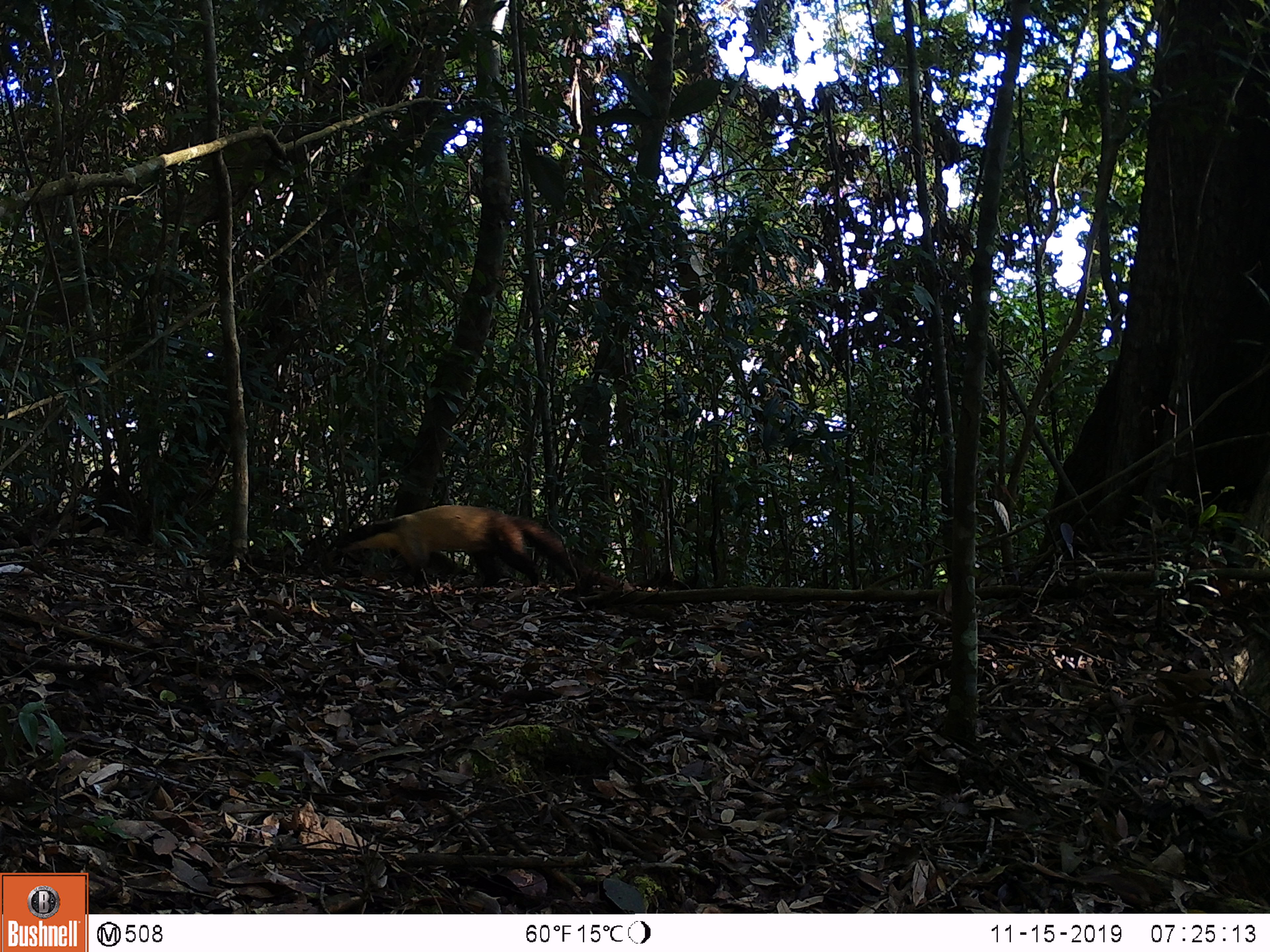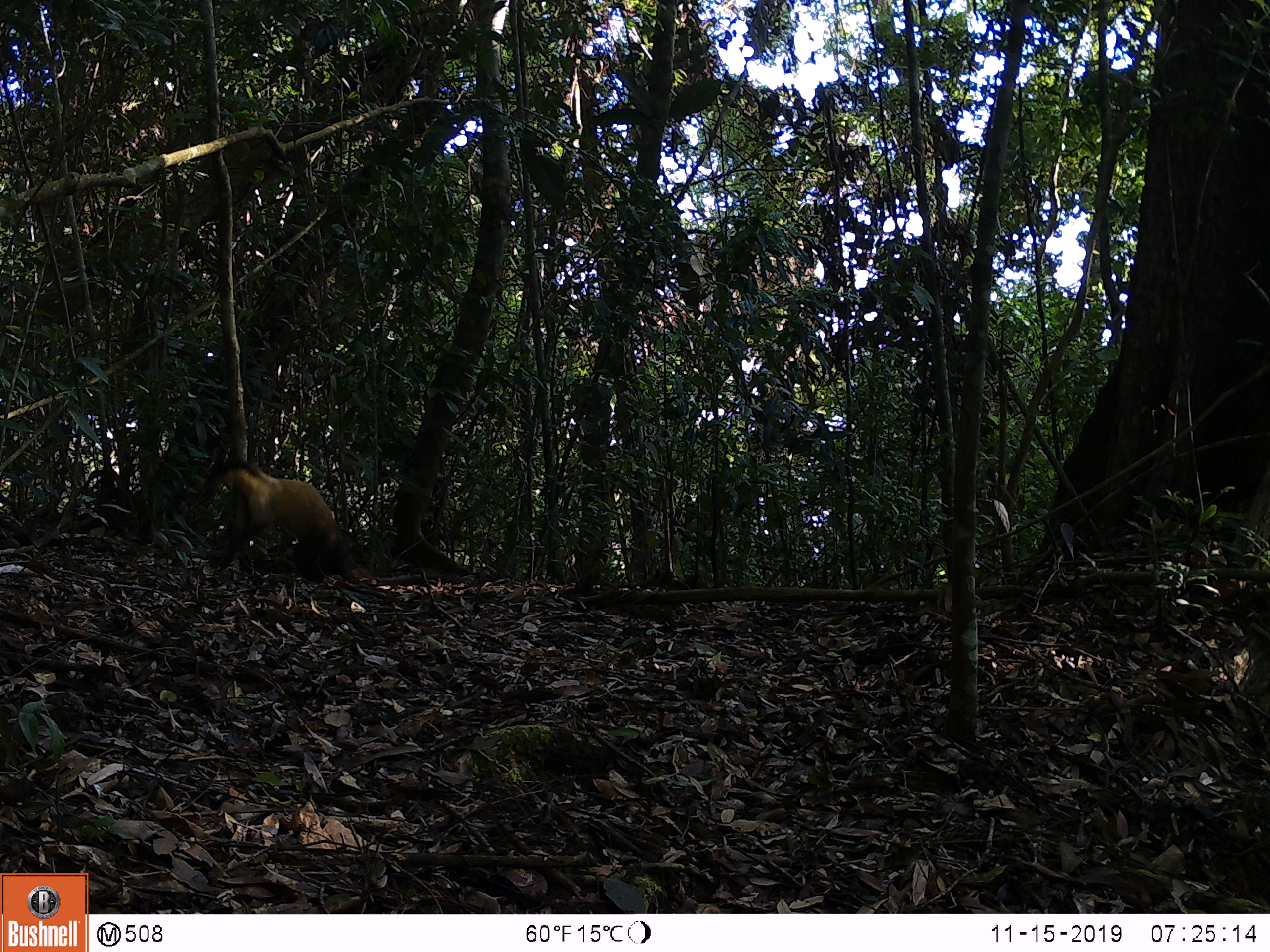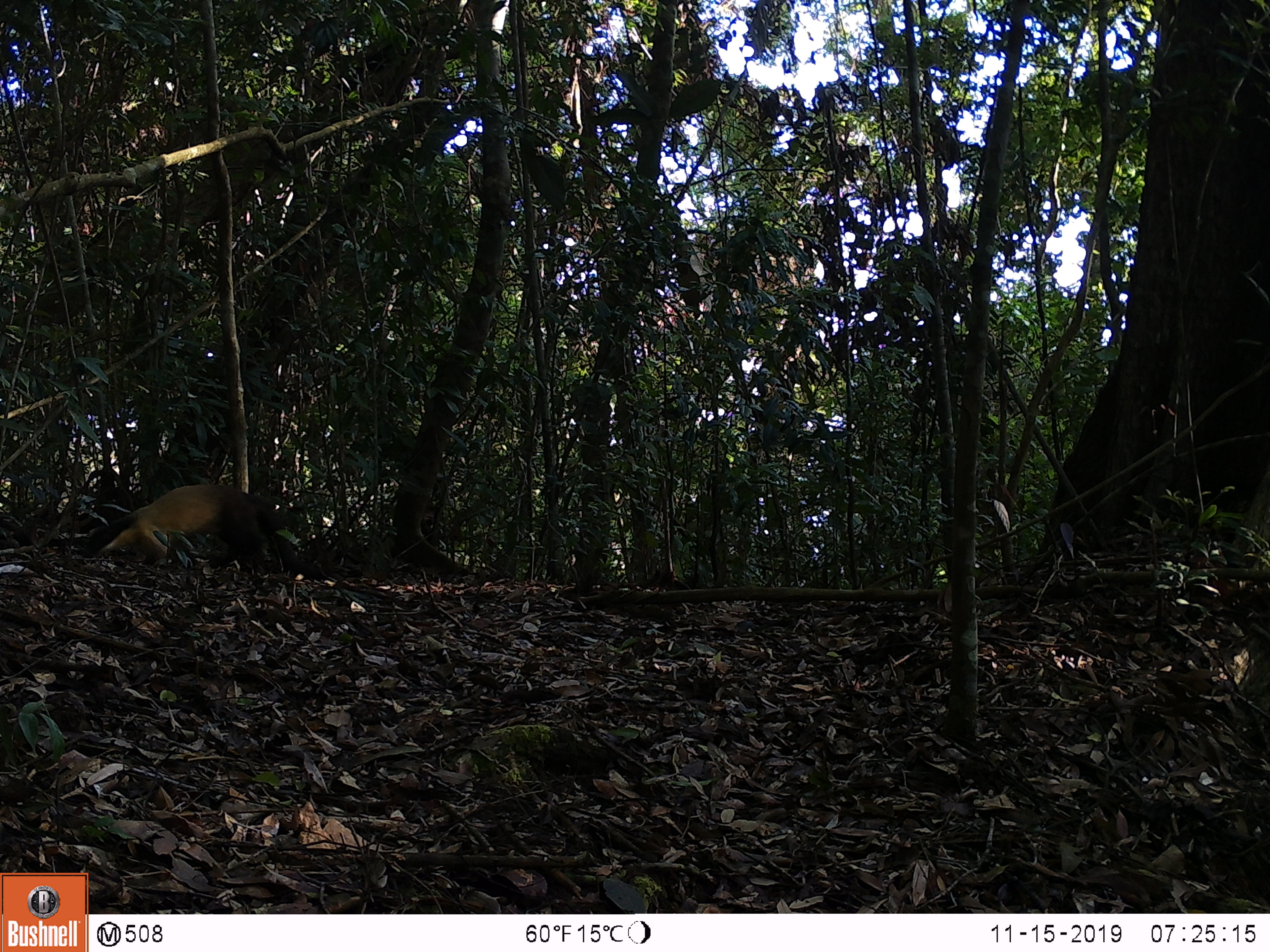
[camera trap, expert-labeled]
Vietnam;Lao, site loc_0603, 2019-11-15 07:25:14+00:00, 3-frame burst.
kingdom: Animalia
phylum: Chordata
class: Mammalia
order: Carnivora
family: Mustelidae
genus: Martes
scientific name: Martes flavigula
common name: yellow-throated marten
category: yellow throated marten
Yellow throated marten (yellow-throated marten) (Martes flavigula). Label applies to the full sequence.